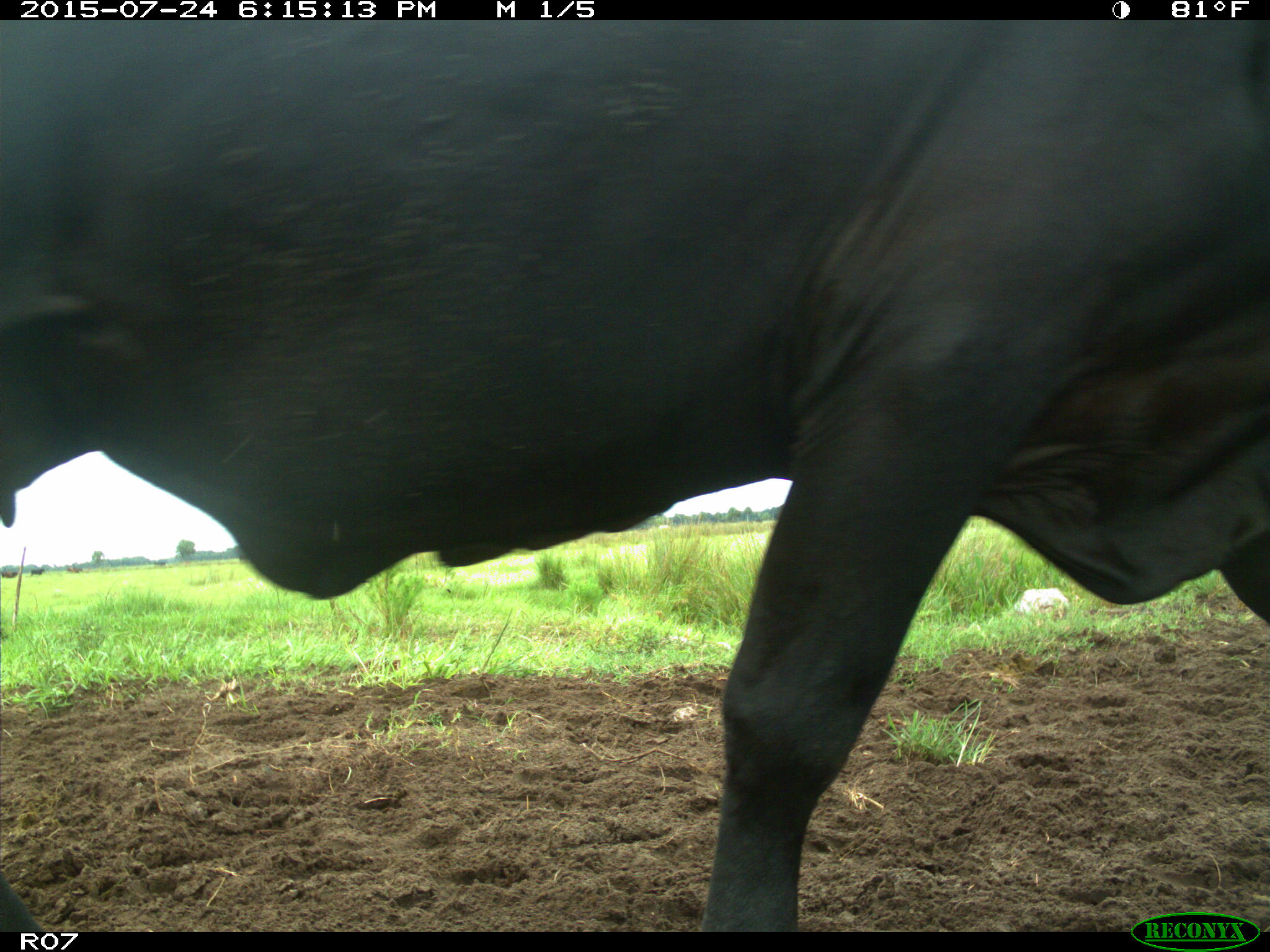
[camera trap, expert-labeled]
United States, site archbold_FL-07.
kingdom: Animalia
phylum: Chordata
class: Mammalia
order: Artiodactyla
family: Bovidae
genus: Bos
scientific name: Bos taurus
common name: domestic cow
Bos taurus (domestic cow).